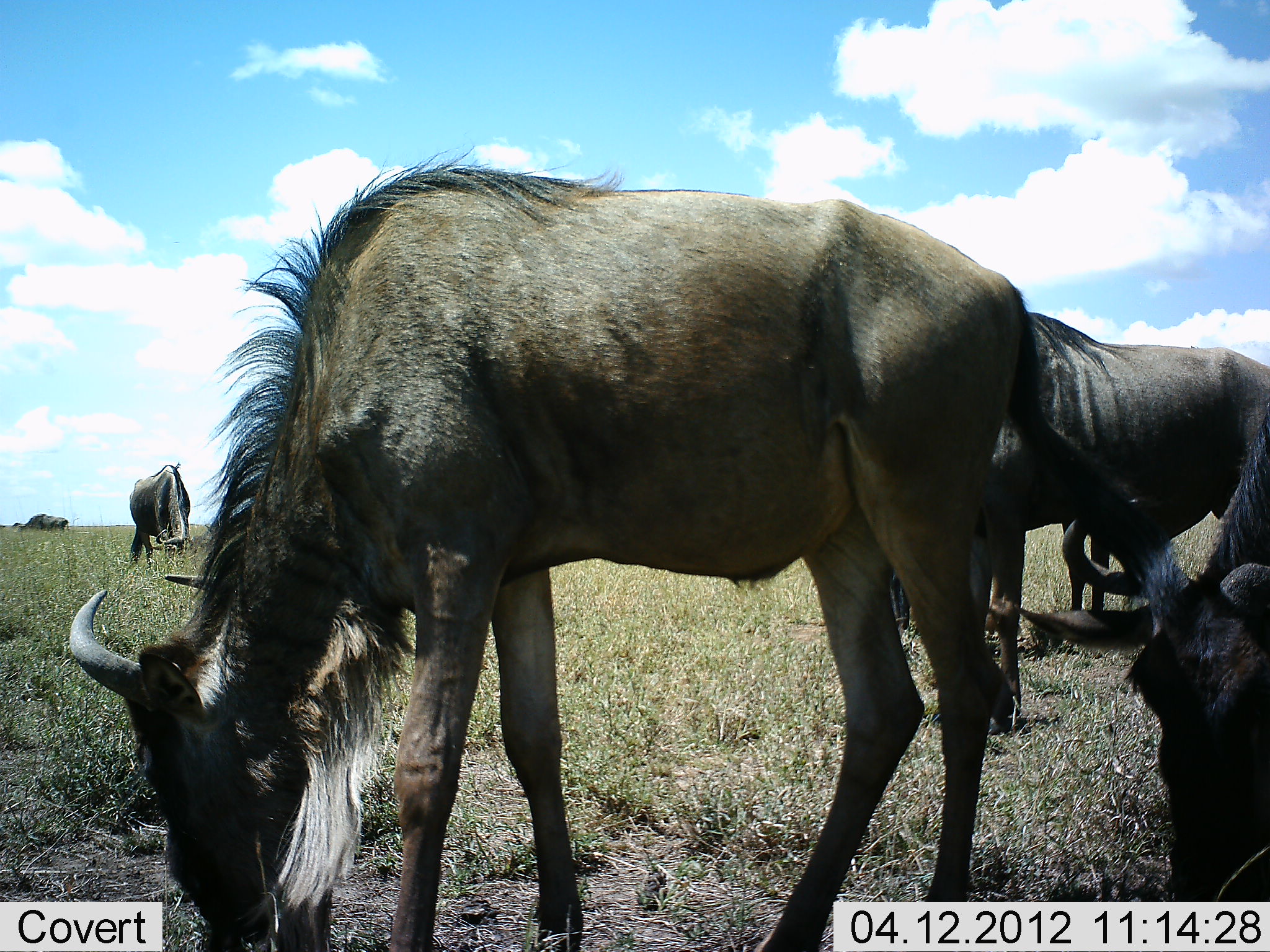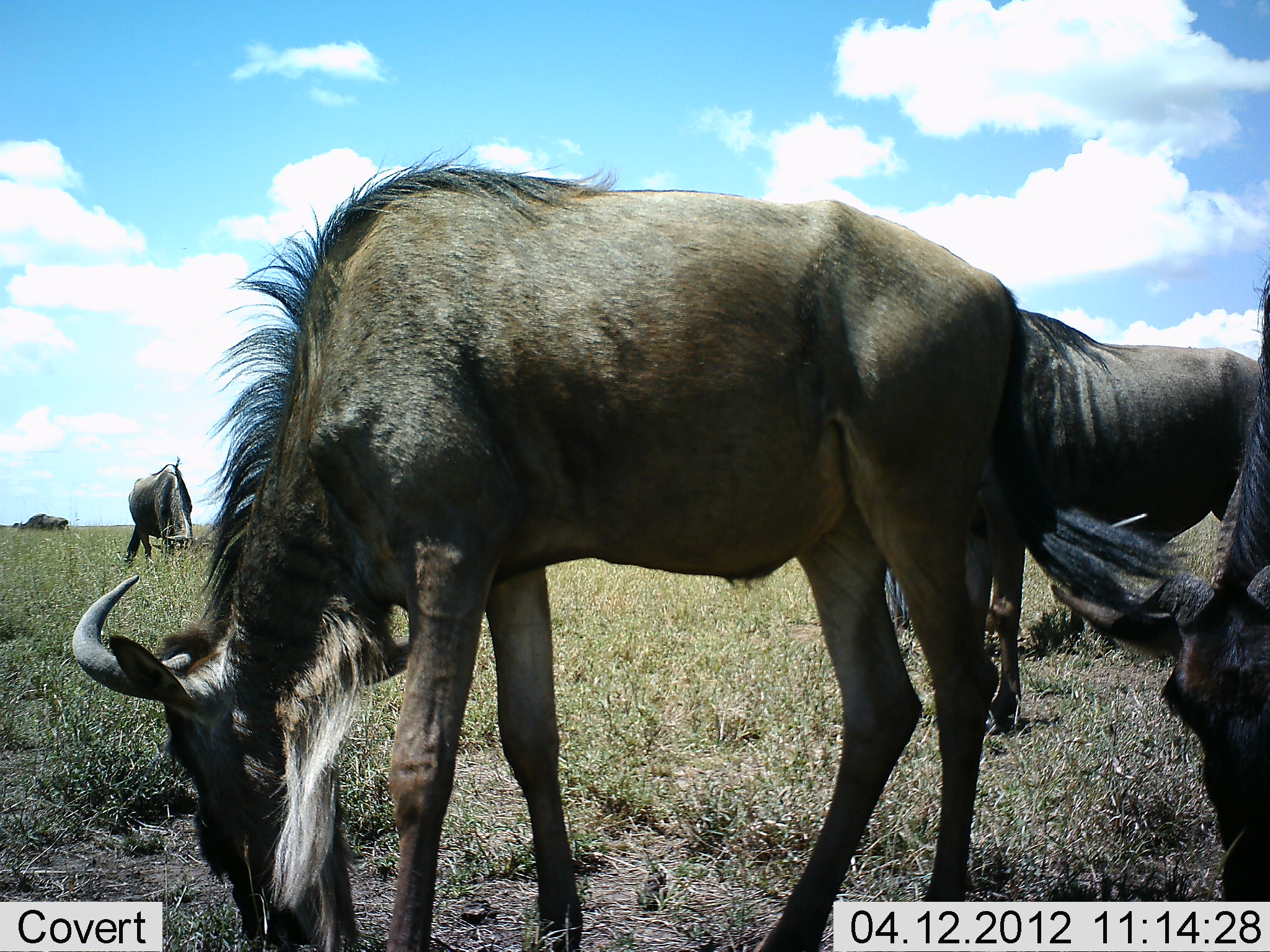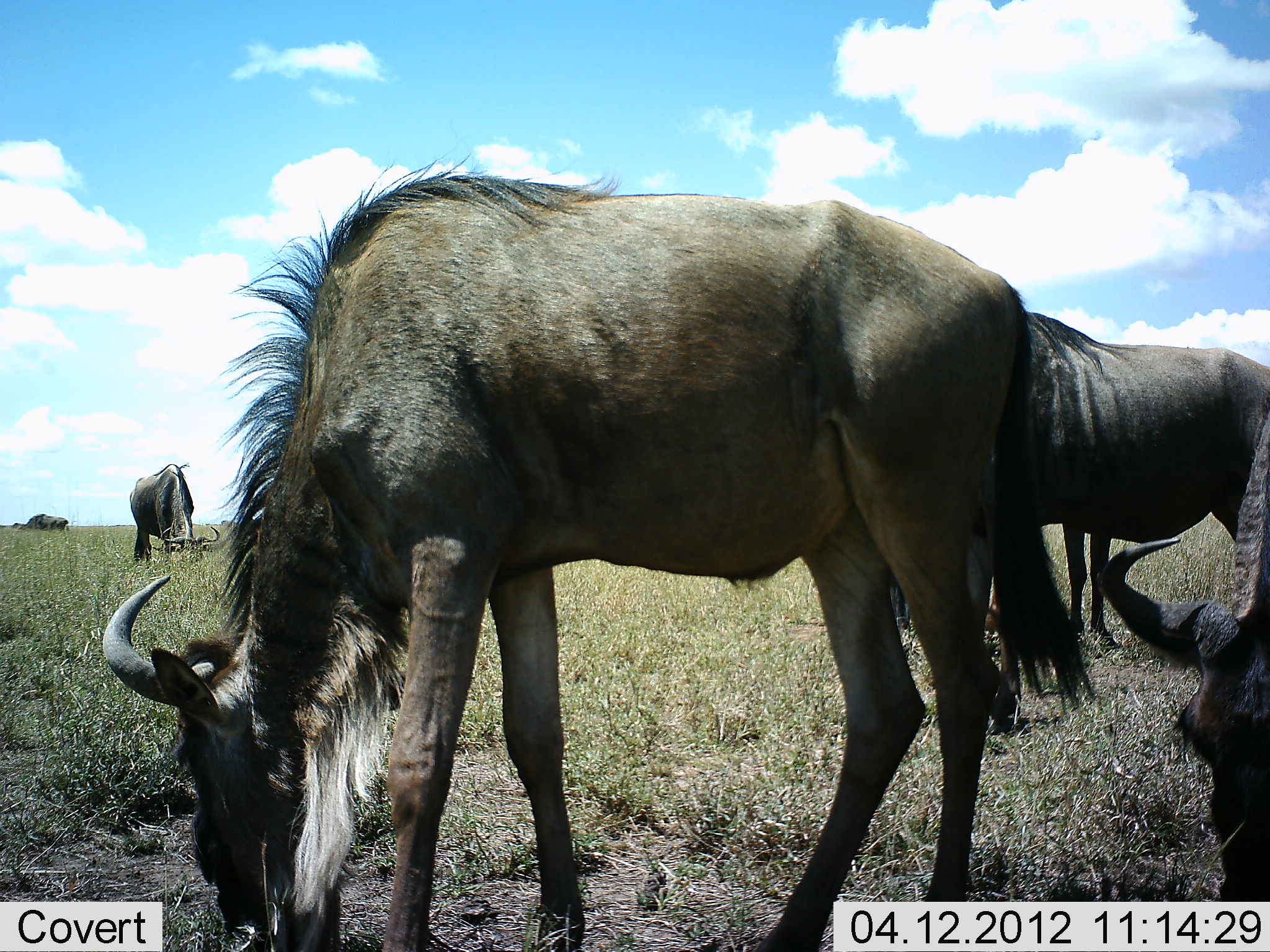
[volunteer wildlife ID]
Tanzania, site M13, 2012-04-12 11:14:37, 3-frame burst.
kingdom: Animalia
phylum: Chordata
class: Mammalia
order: Artiodactyla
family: Bovidae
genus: Connochaetes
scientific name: Connochaetes taurinus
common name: blue wildebeest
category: wildebeest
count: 5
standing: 35%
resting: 0%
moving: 3%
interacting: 0%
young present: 0%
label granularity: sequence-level